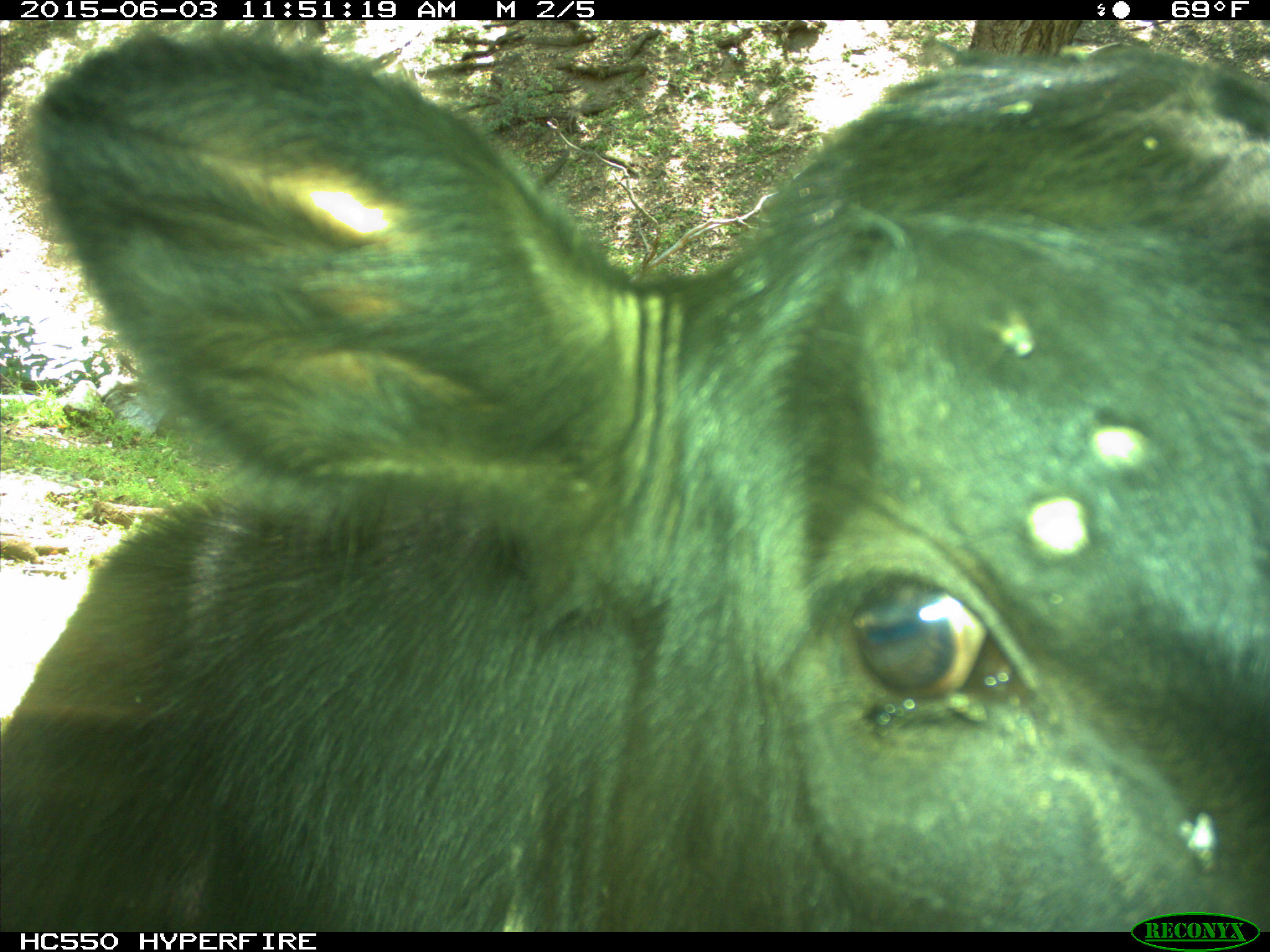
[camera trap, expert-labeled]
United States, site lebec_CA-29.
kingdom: Animalia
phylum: Chordata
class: Mammalia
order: Artiodactyla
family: Bovidae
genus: Bos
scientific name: Bos taurus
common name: domestic cow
Bos taurus (domestic cow).